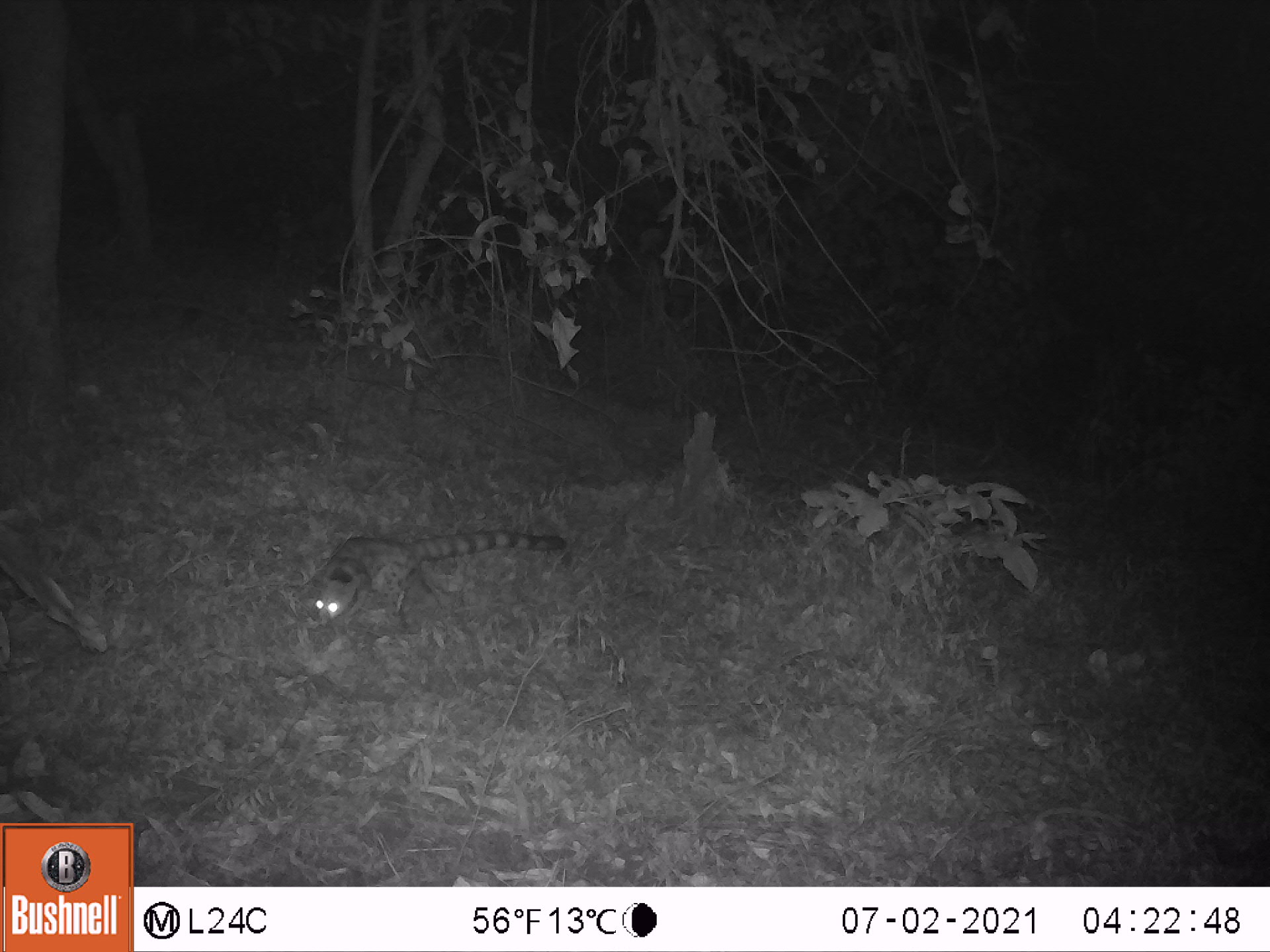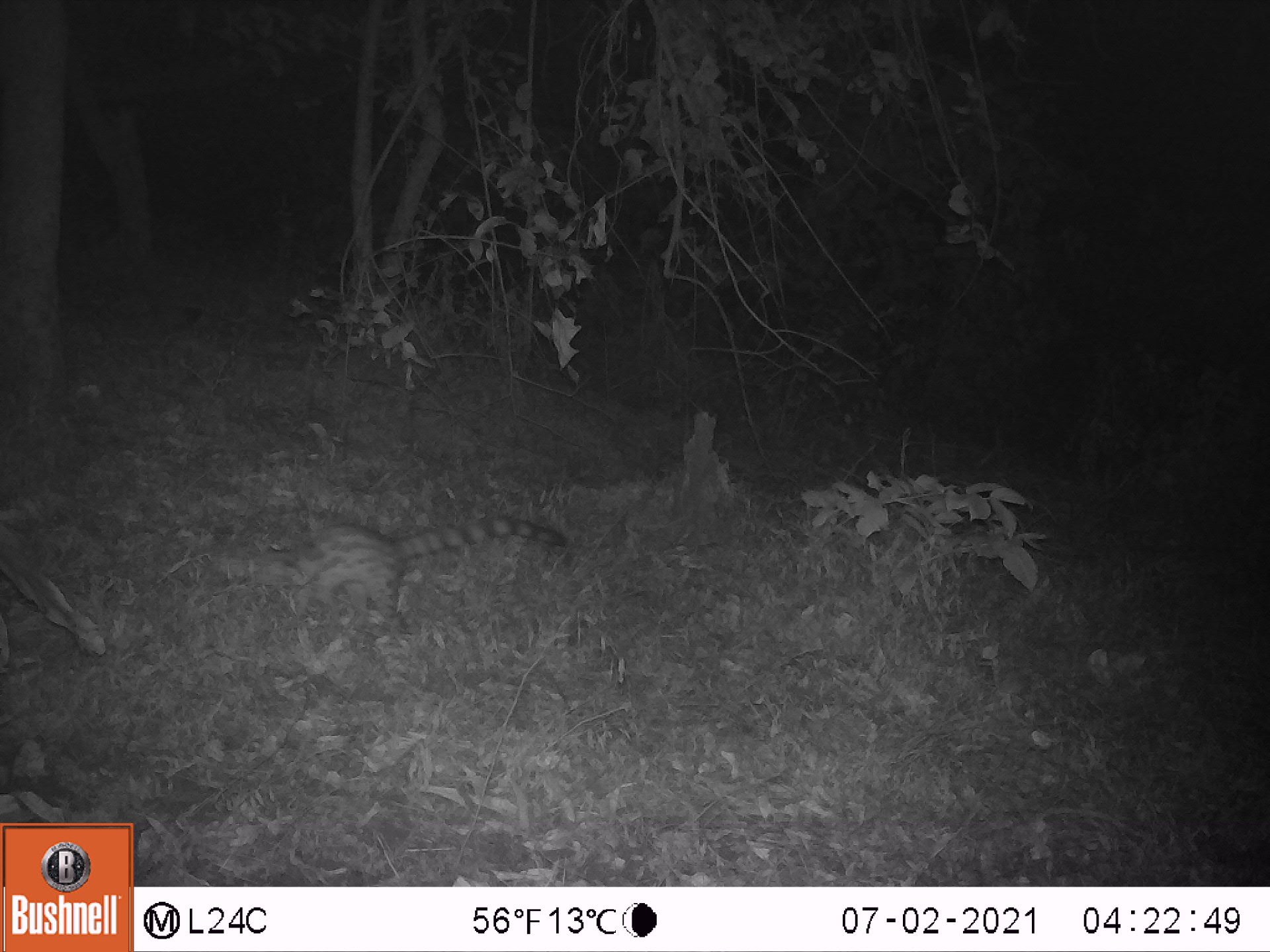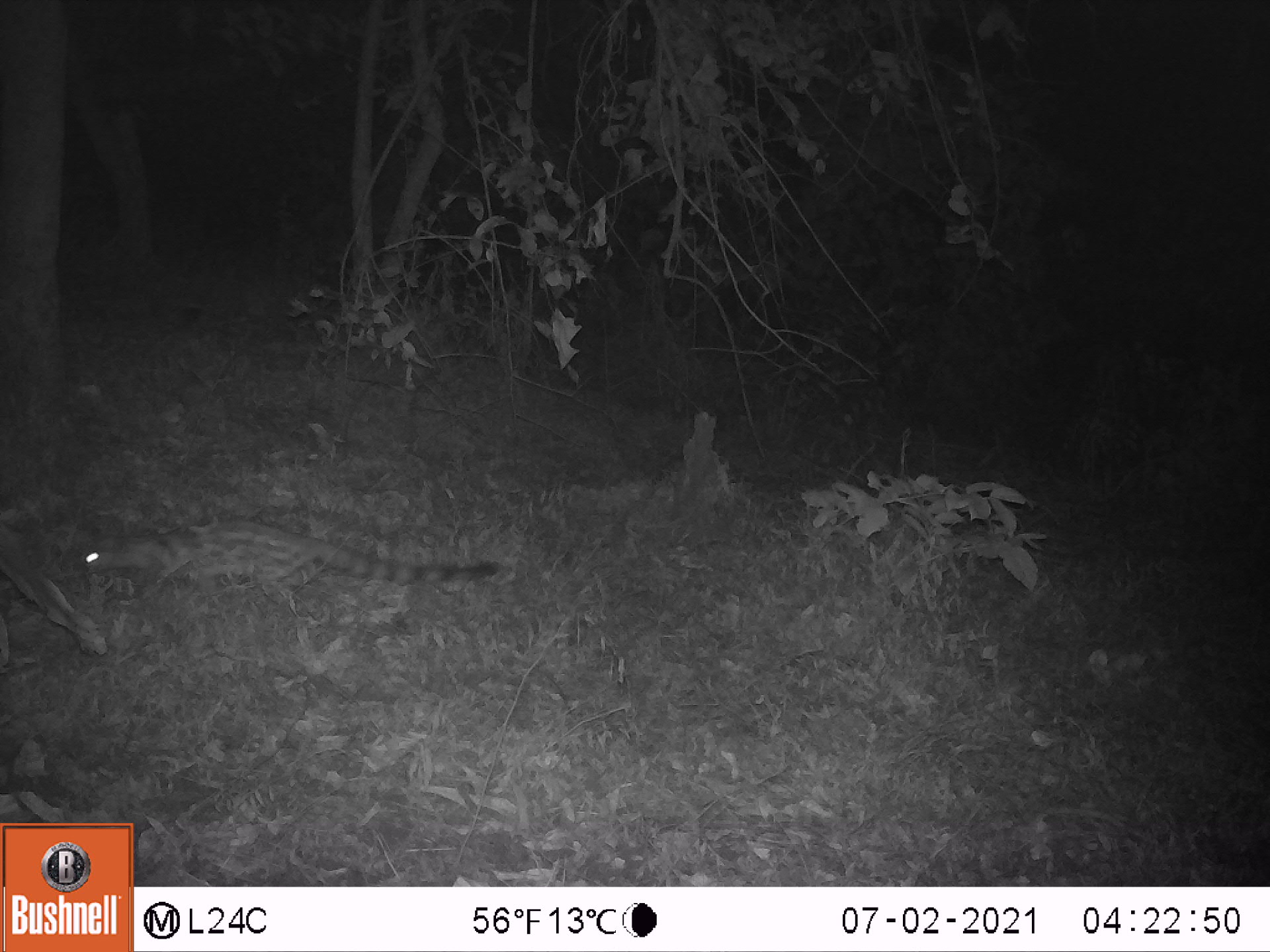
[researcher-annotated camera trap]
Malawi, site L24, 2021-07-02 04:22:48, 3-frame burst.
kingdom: Animalia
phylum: Chordata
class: Mammalia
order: Carnivora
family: Viverridae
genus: Genetta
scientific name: Genetta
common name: genet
Genet (Genetta), count 1.